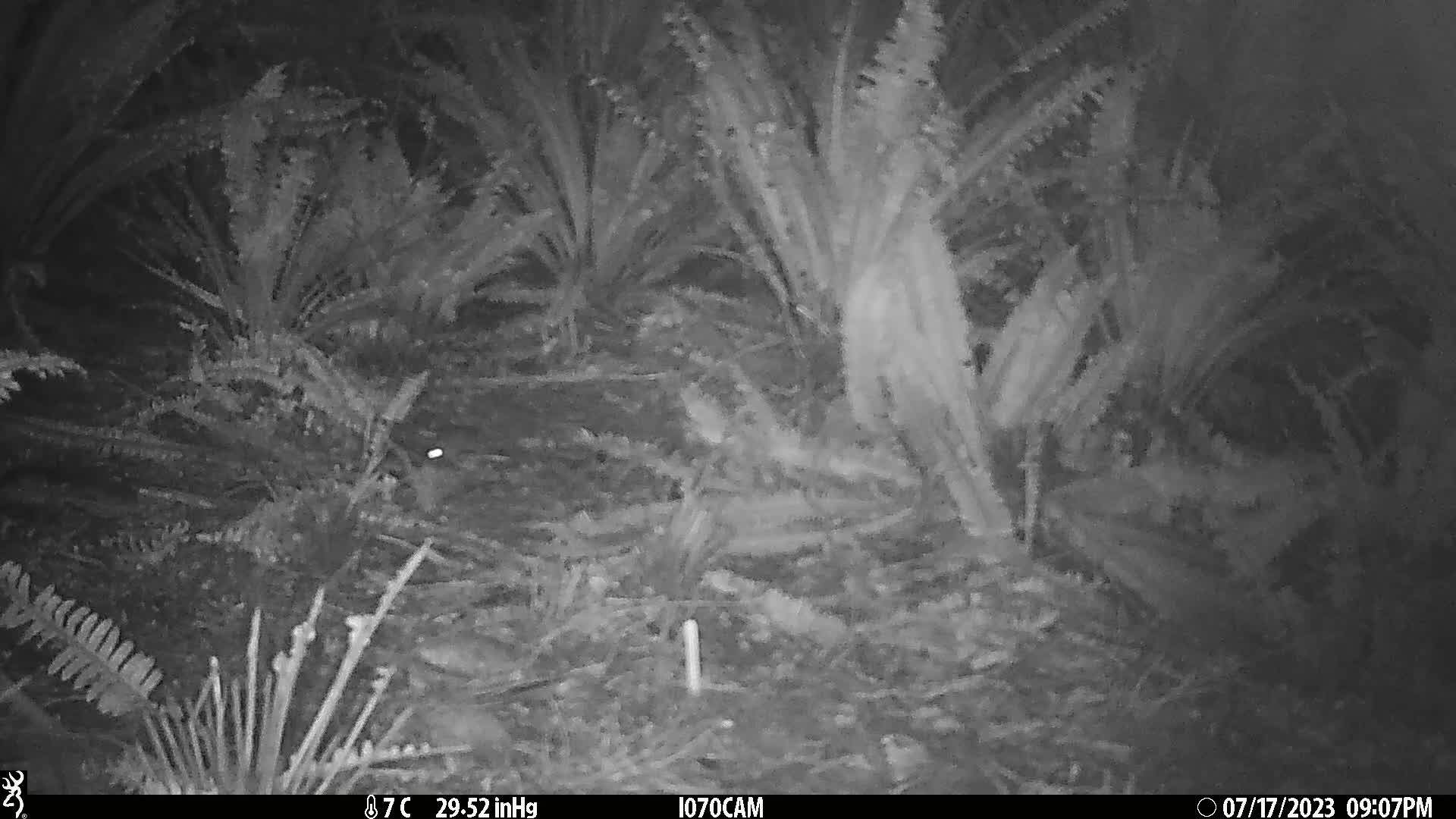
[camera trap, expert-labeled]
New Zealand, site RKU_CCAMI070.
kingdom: Animalia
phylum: Chordata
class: Mammalia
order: Rodentia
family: Muridae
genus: Rattus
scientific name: Rattus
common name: rat